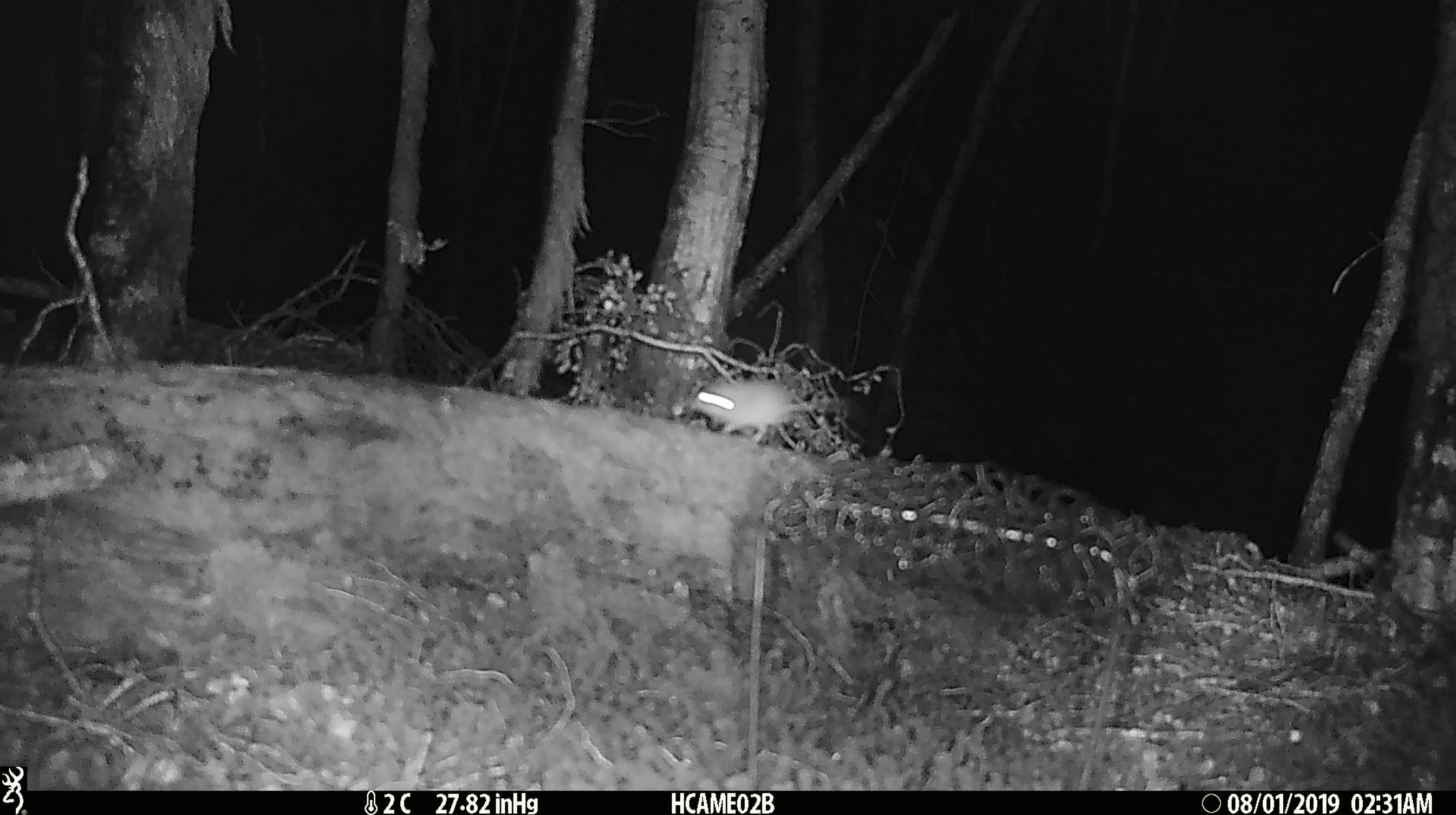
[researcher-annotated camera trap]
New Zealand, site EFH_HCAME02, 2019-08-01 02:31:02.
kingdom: Animalia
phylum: Chordata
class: Mammalia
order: Rodentia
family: Muridae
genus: Mus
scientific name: Mus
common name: mouse